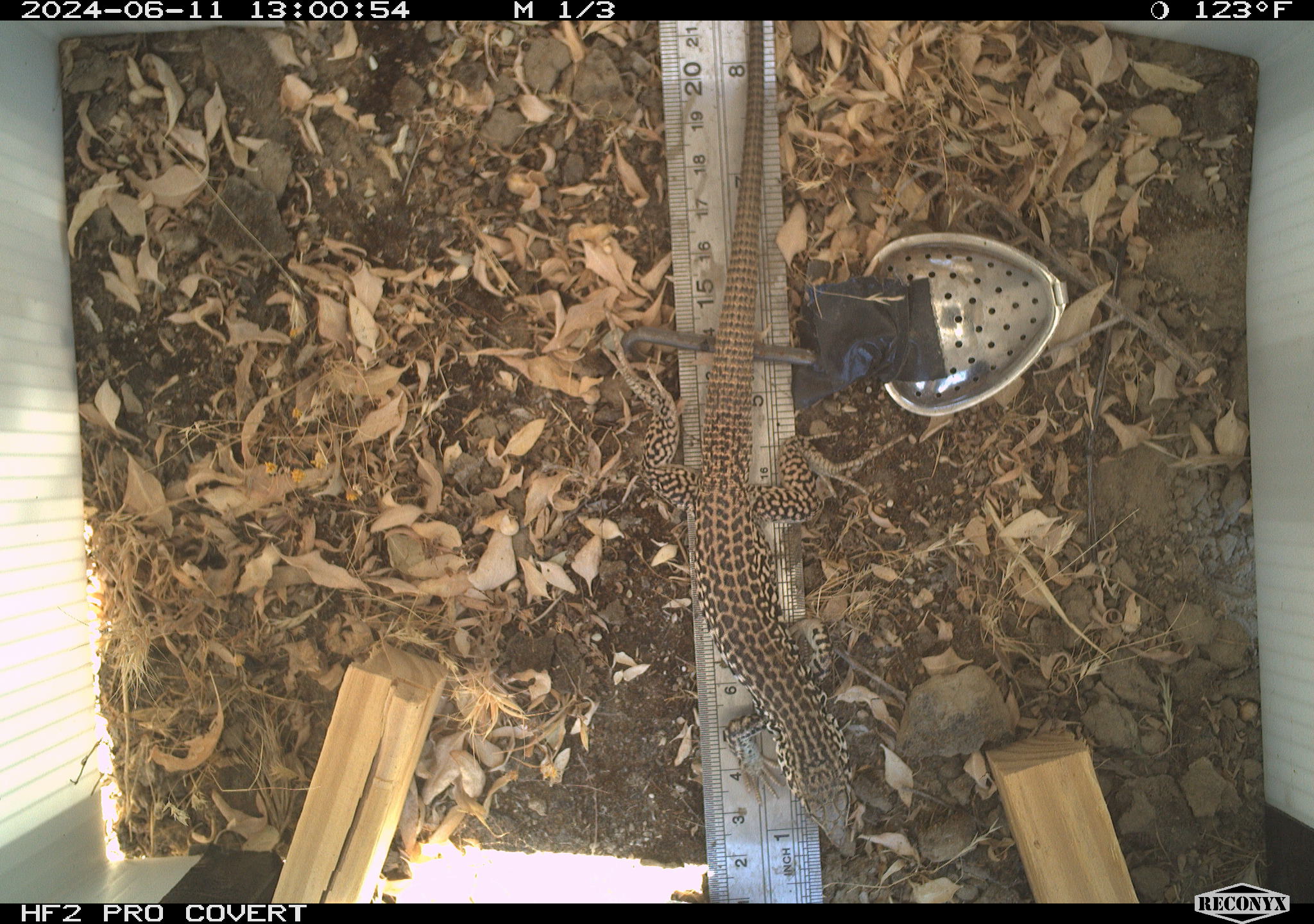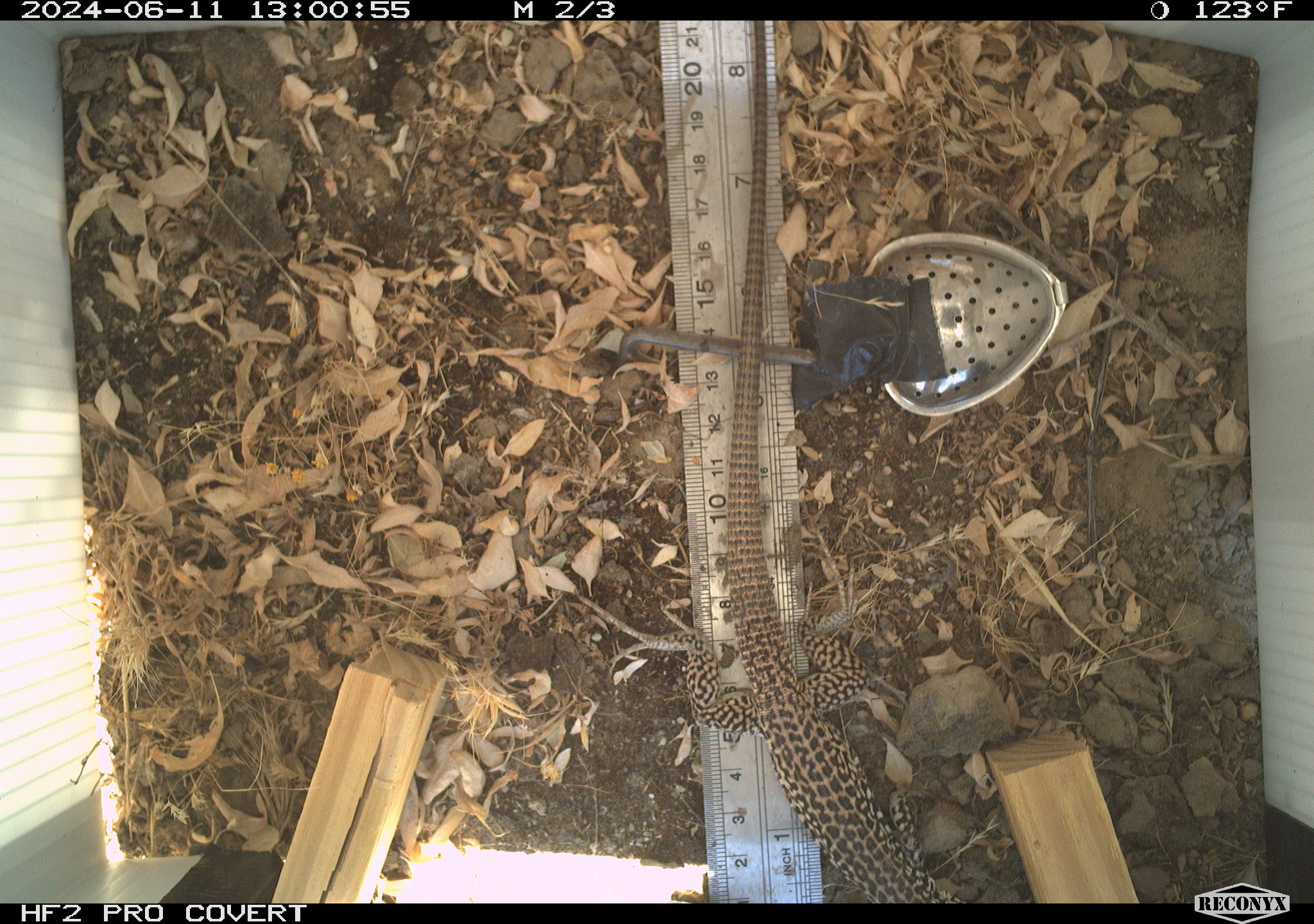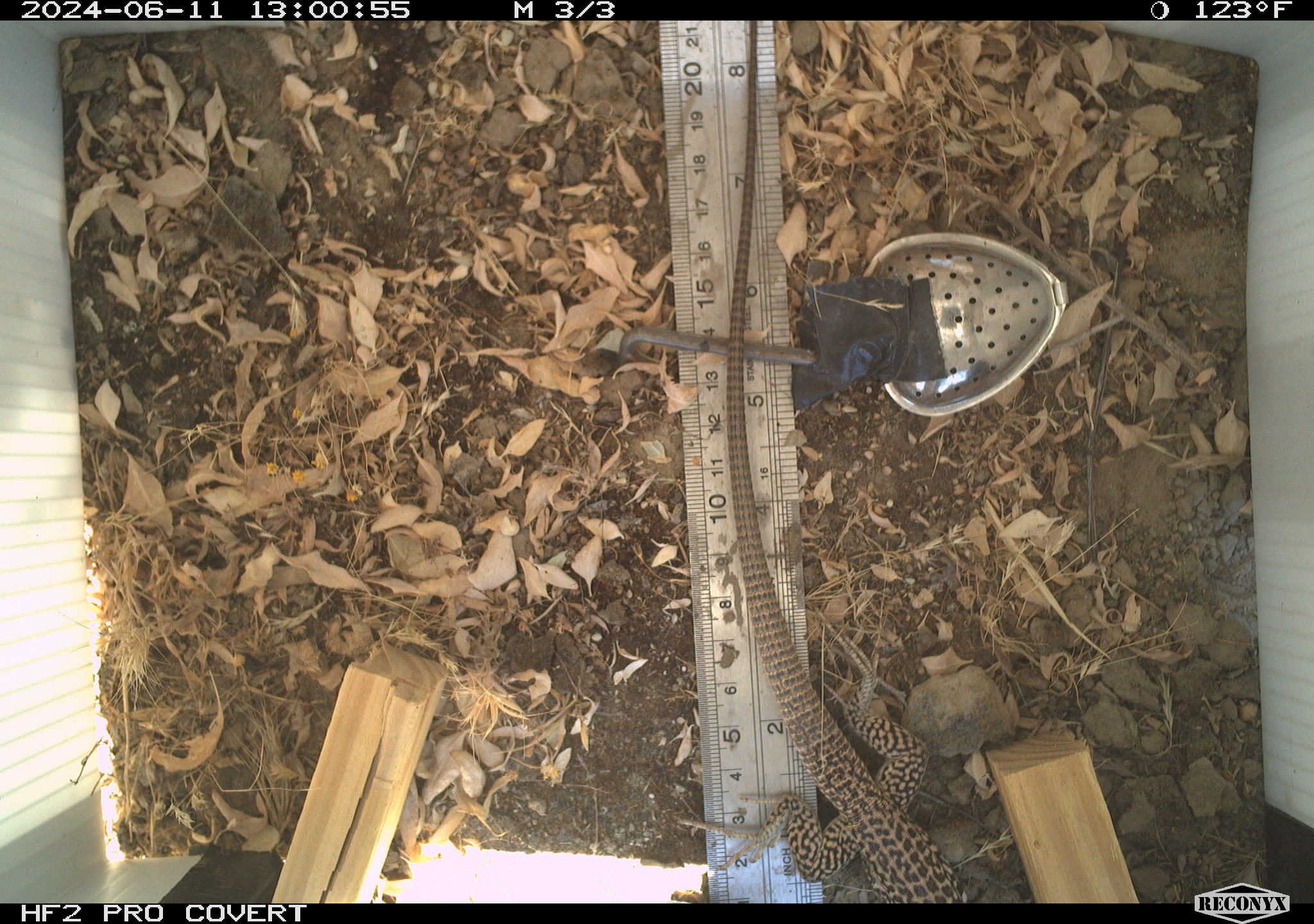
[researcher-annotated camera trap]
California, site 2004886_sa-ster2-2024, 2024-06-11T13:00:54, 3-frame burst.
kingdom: Animalia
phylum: Chordata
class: Reptilia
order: Squamata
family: Teiidae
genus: Aspidoscelis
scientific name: Aspidoscelis tigris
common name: western whiptail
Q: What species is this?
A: Western whiptail (Aspidoscelis tigris).